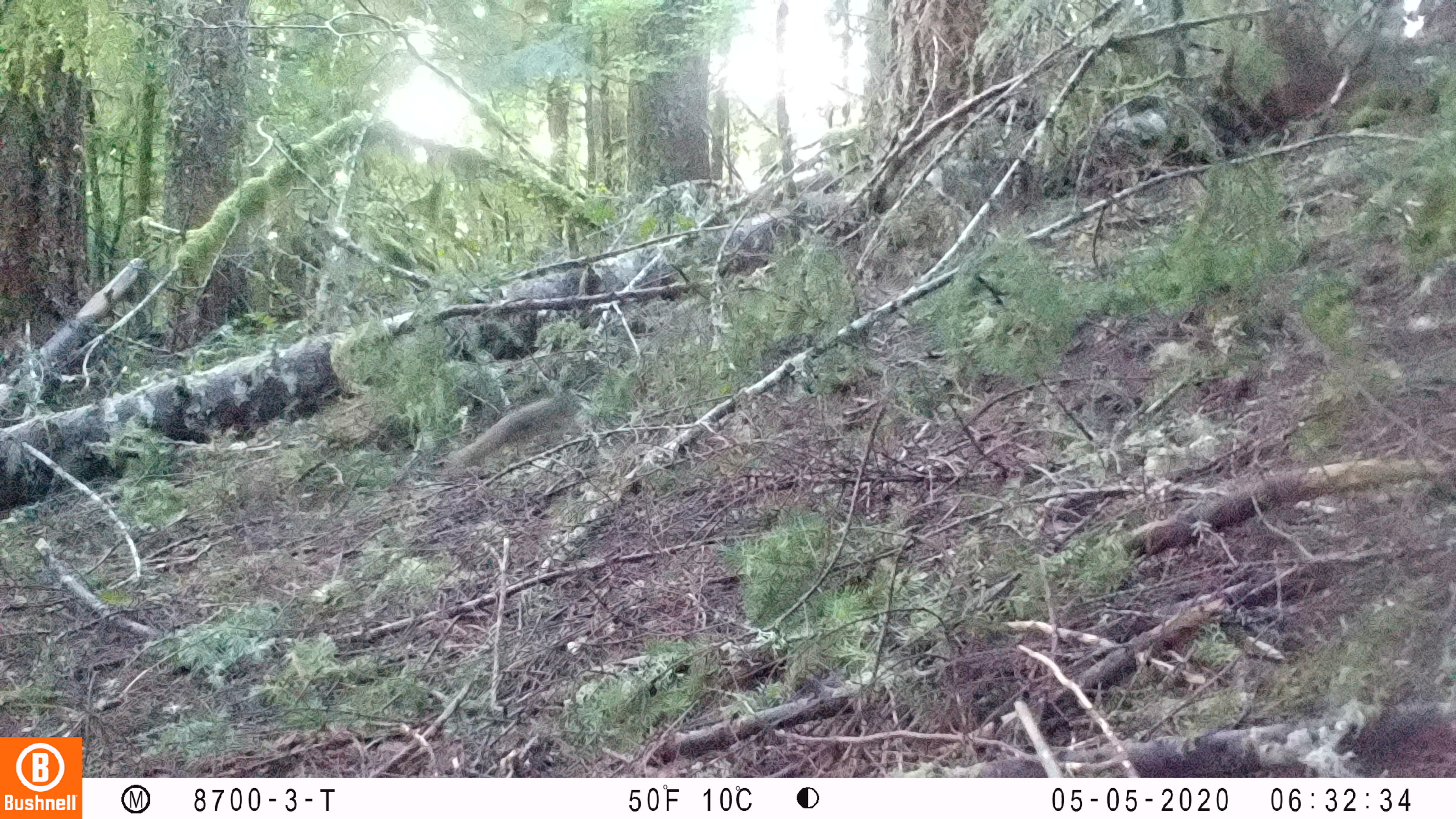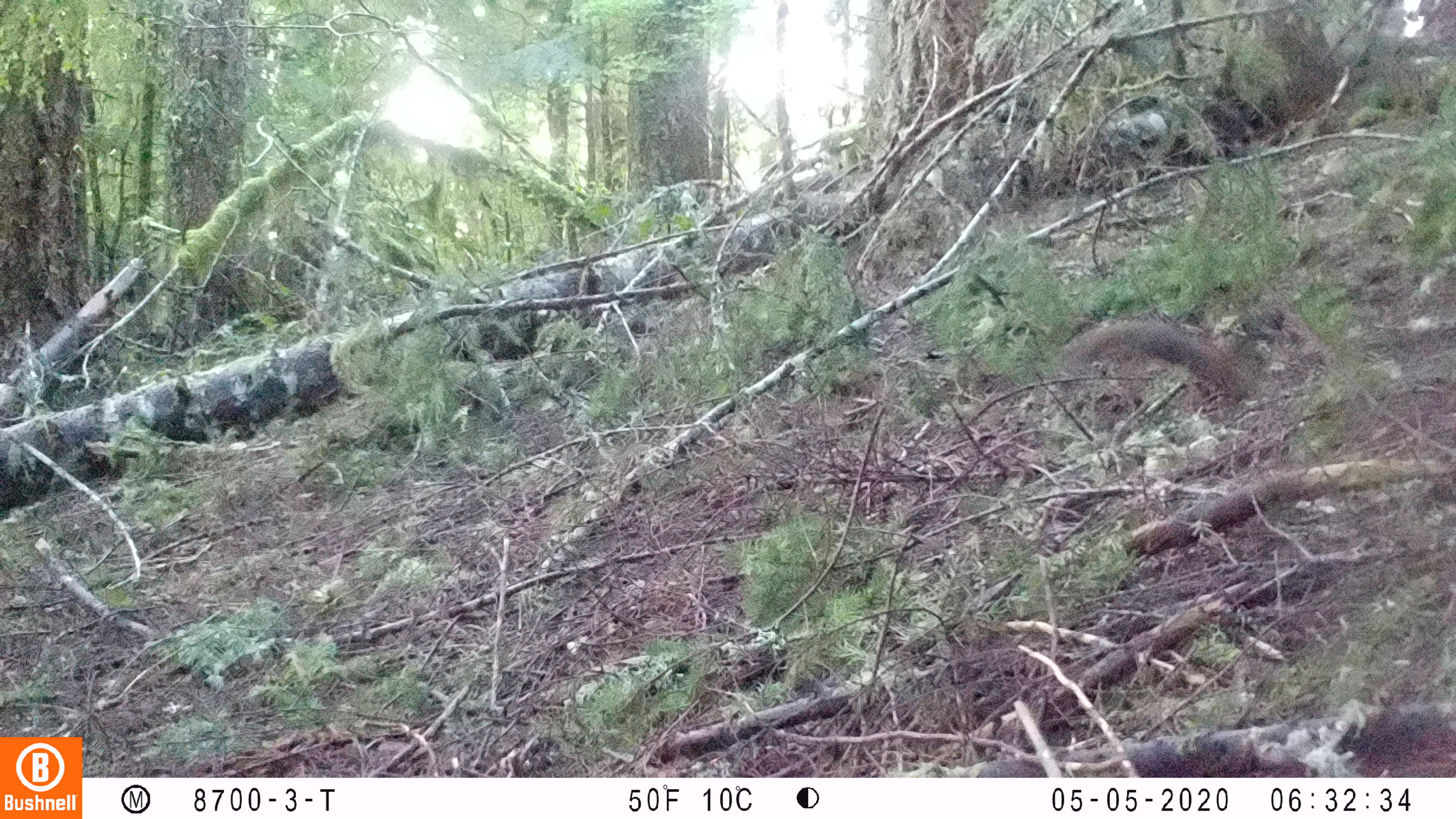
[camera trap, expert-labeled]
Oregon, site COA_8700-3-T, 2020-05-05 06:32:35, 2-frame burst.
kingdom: Animalia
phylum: Chordata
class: Mammalia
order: Rodentia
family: Sciuridae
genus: Tamiasciurus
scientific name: Tamiasciurus douglasii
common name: douglas squirrel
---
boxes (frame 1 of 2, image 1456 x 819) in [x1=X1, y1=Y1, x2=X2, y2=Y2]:
douglas squirrel: [x1=445, y1=385, x2=583, y2=474]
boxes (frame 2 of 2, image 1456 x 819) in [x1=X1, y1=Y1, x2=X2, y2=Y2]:
douglas squirrel: [x1=1062, y1=319, x2=1265, y2=412]